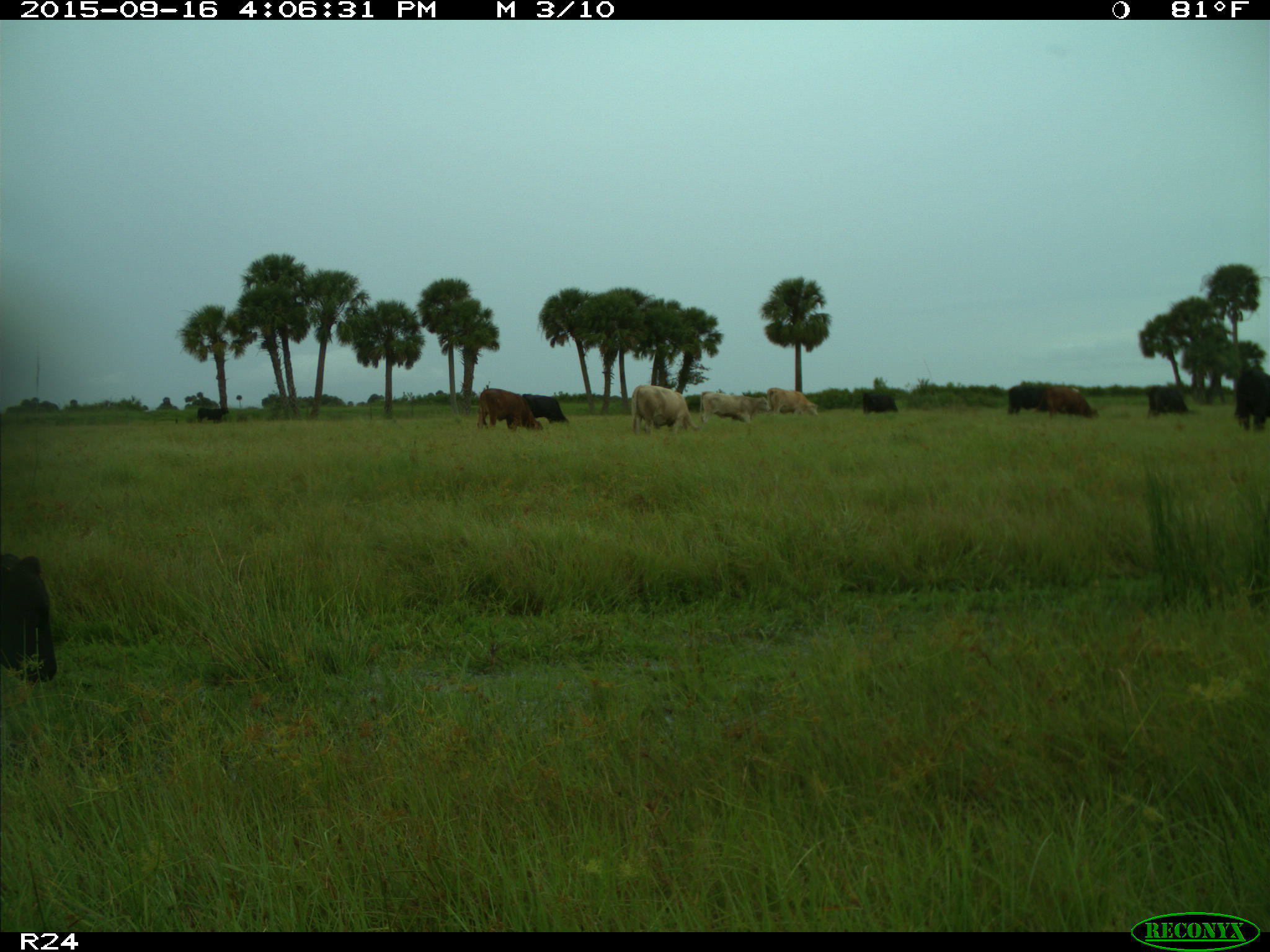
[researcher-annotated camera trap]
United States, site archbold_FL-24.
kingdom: Animalia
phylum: Chordata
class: Mammalia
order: Artiodactyla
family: Bovidae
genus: Bos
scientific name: Bos taurus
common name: domestic cow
Bos taurus (domestic cow).